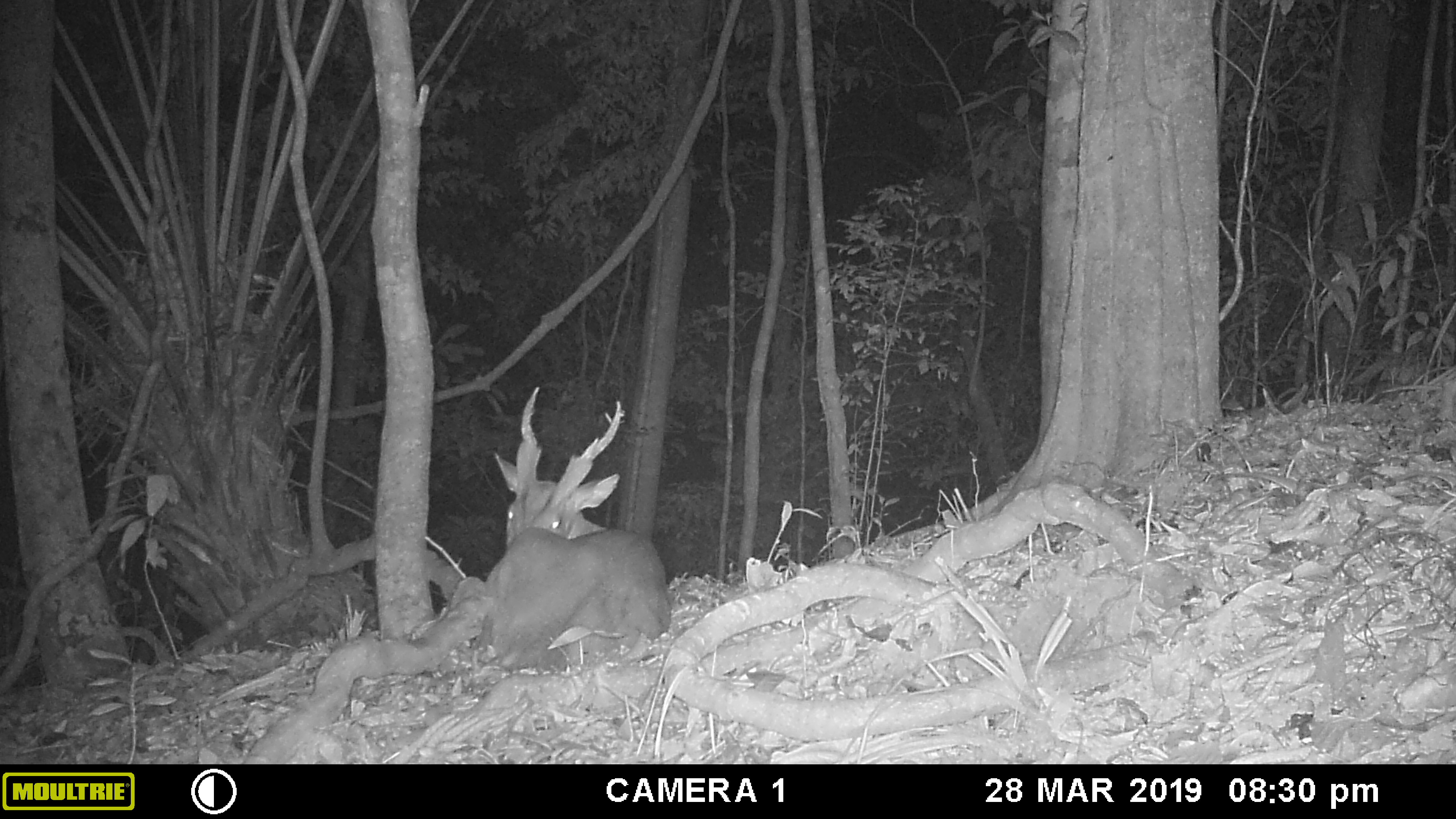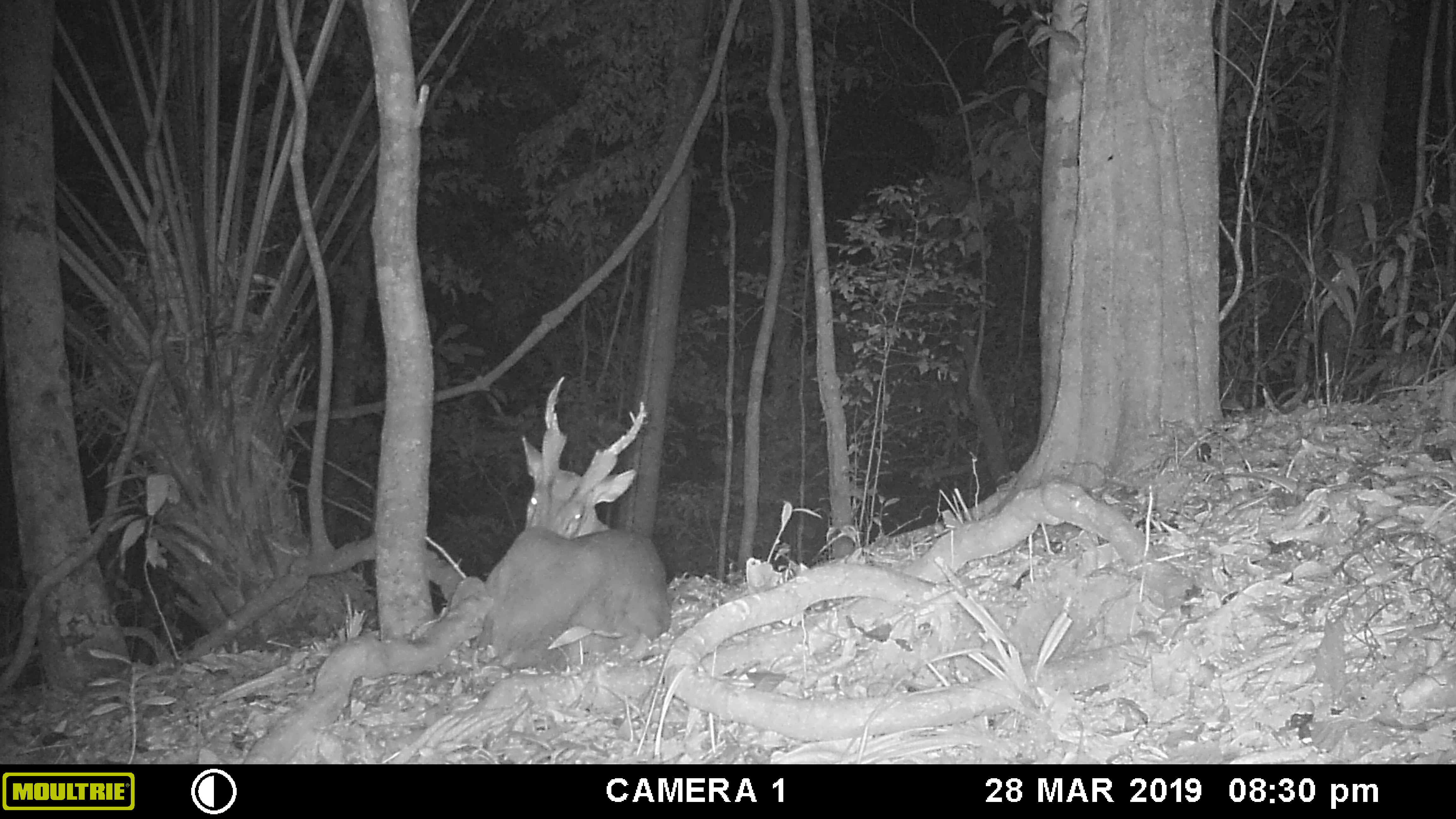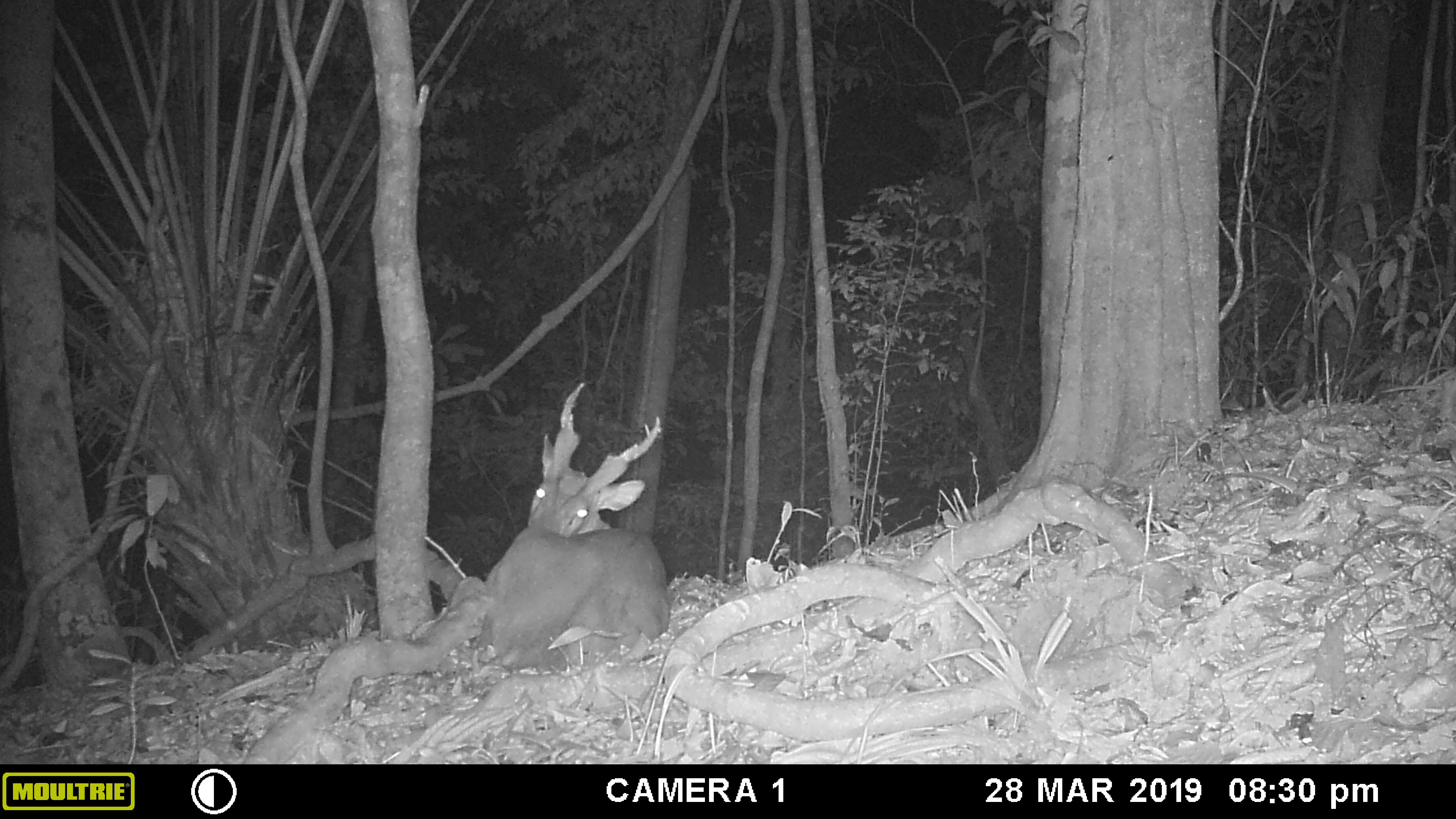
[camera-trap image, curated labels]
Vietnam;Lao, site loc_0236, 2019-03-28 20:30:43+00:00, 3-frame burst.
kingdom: Animalia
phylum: Chordata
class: Mammalia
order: Artiodactyla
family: Cervidae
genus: Muntiacus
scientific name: Muntiacus vuquangensis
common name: large-antlered muntjac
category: large antlered muntjac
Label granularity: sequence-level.